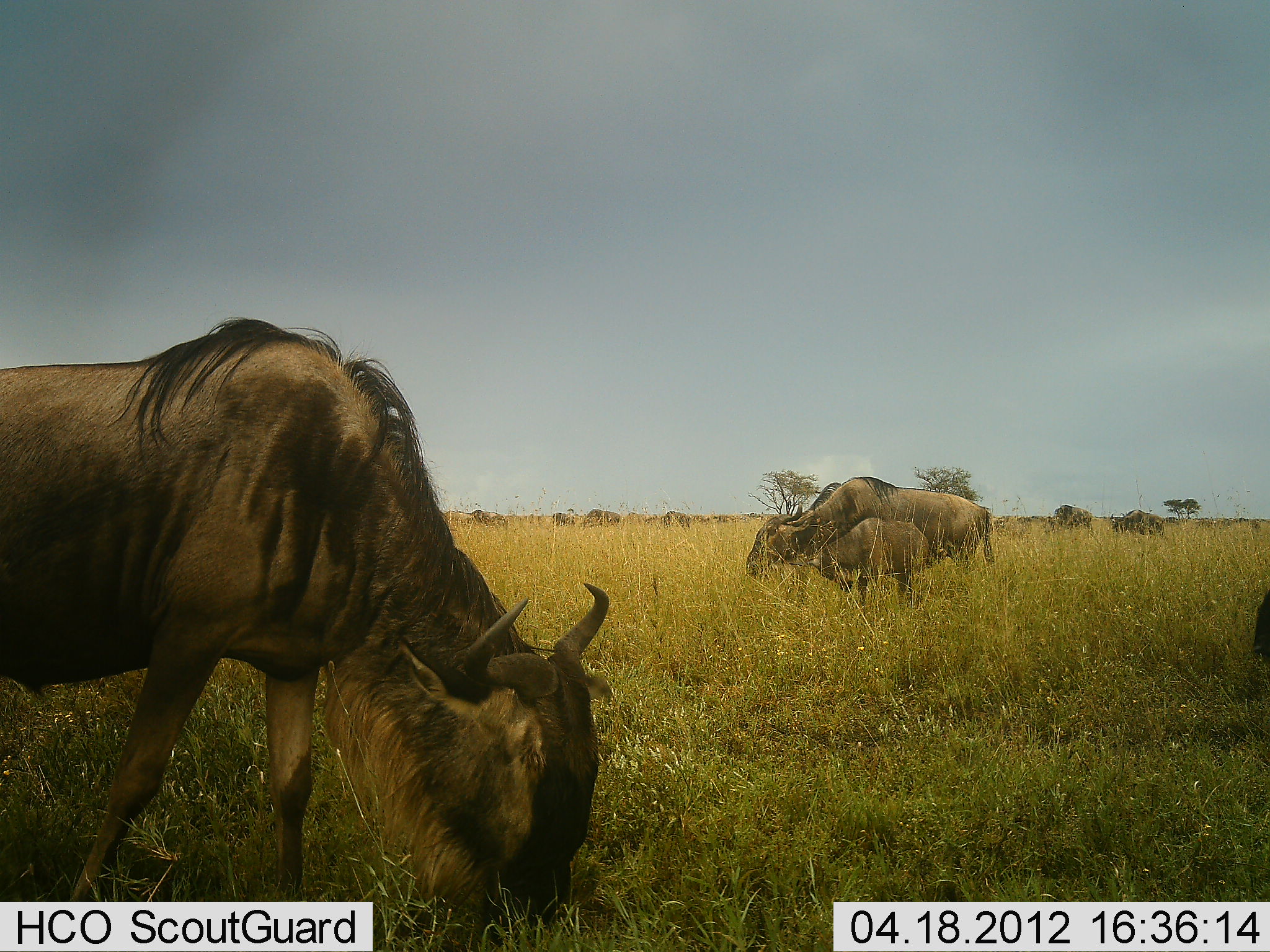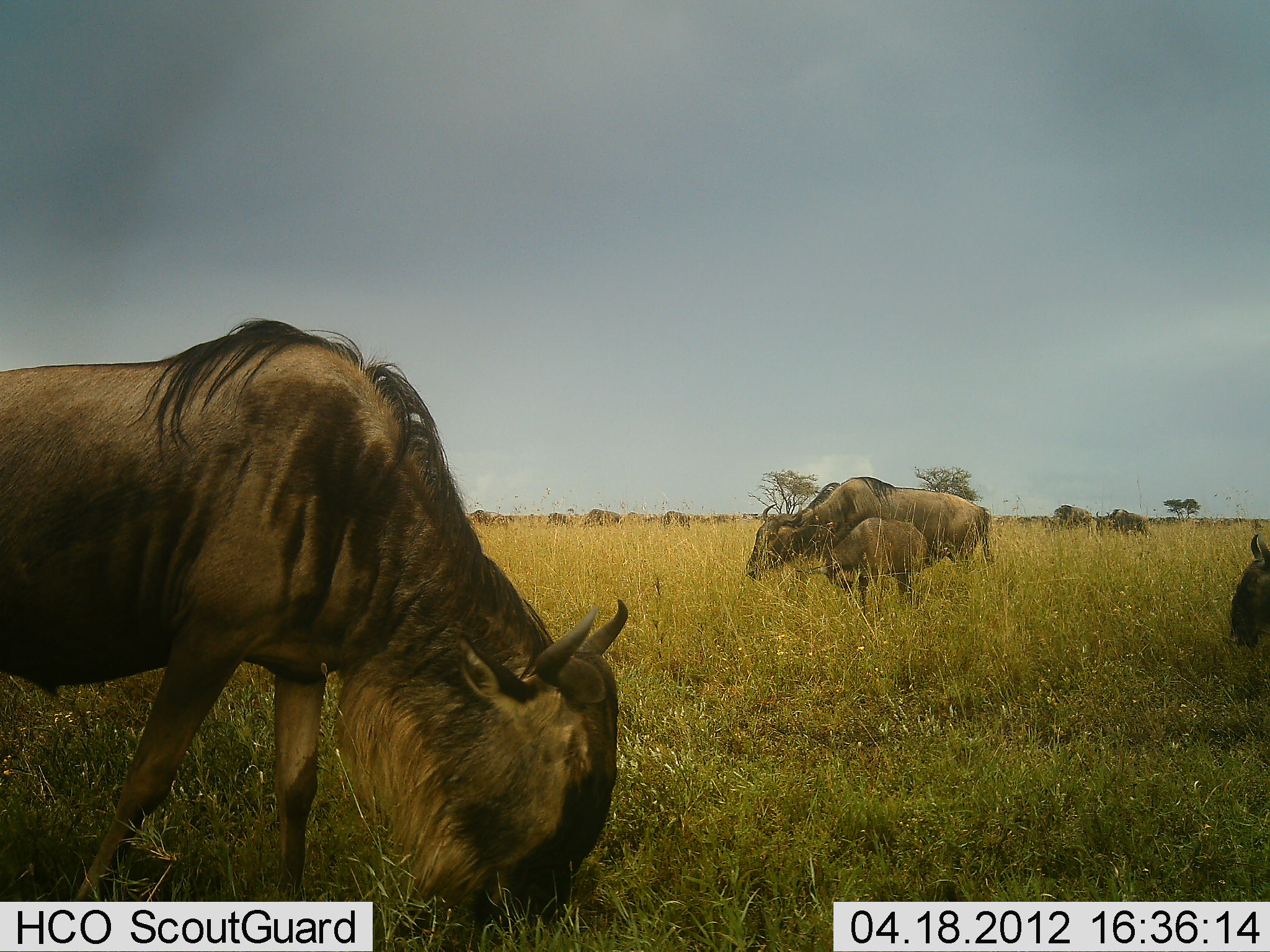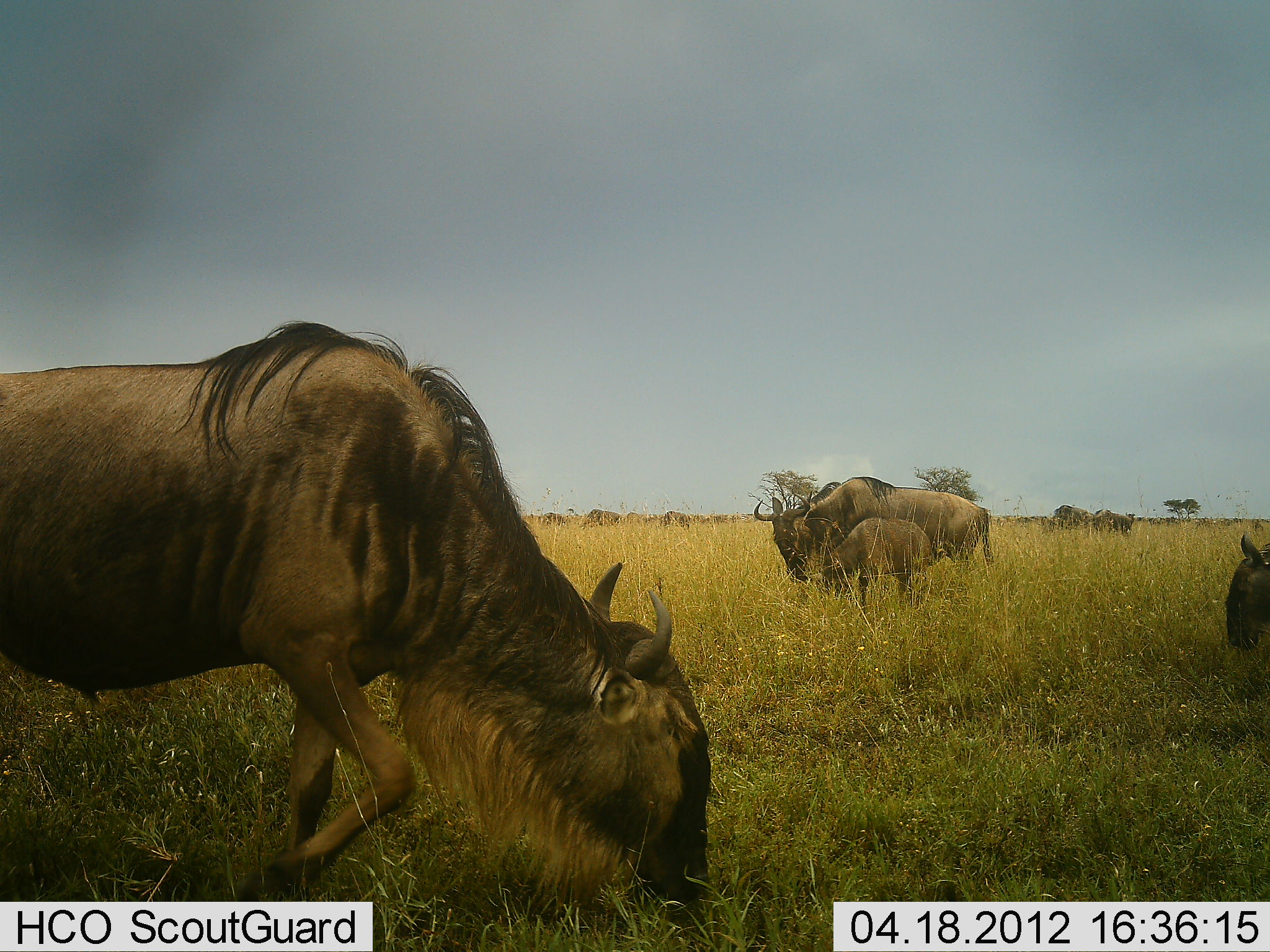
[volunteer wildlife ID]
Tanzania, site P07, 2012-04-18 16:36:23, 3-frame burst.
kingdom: Animalia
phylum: Chordata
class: Mammalia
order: Artiodactyla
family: Bovidae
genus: Connochaetes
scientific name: Connochaetes taurinus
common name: blue wildebeest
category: wildebeest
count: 11-50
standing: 41%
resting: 9%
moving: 32%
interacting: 14%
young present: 73%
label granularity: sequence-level